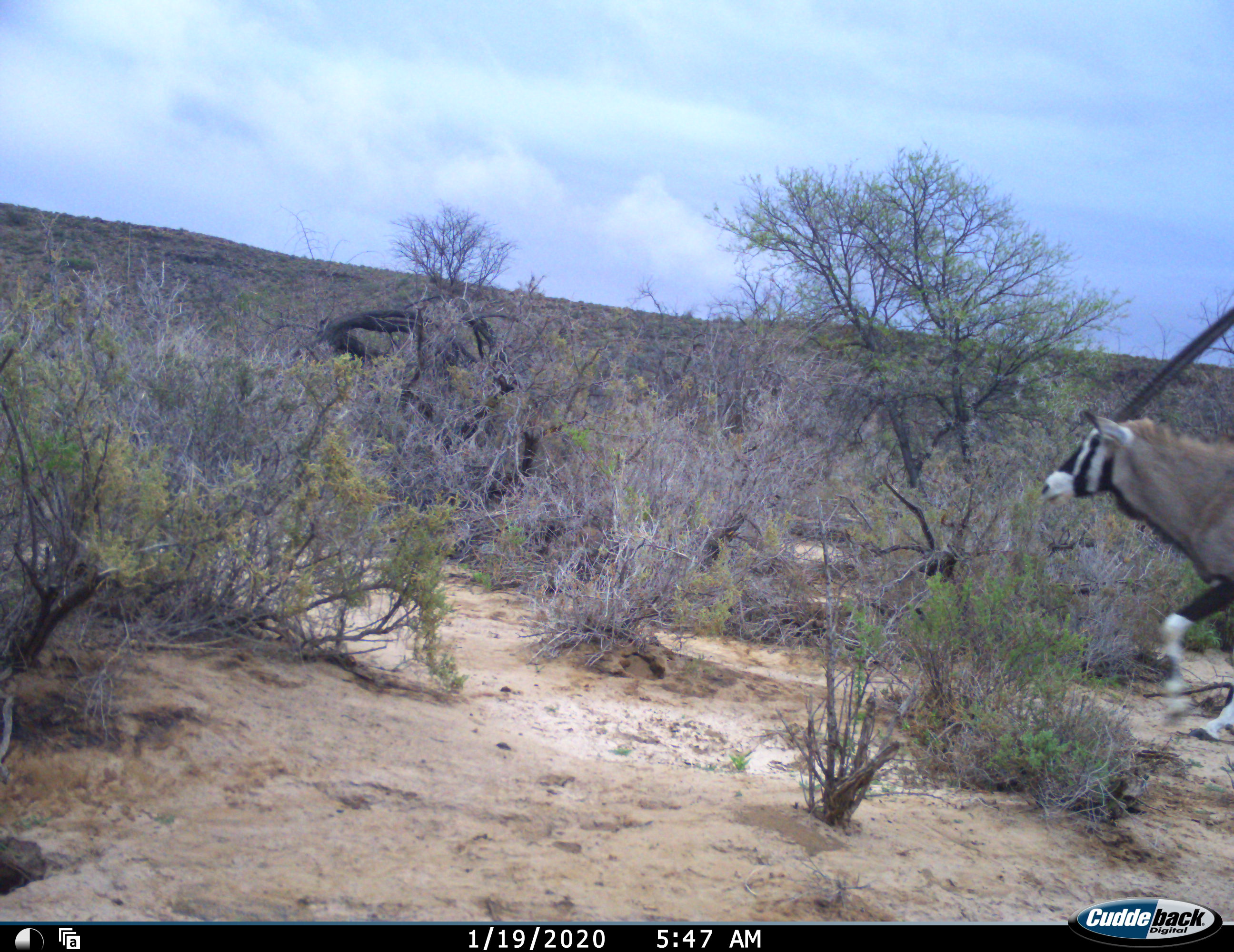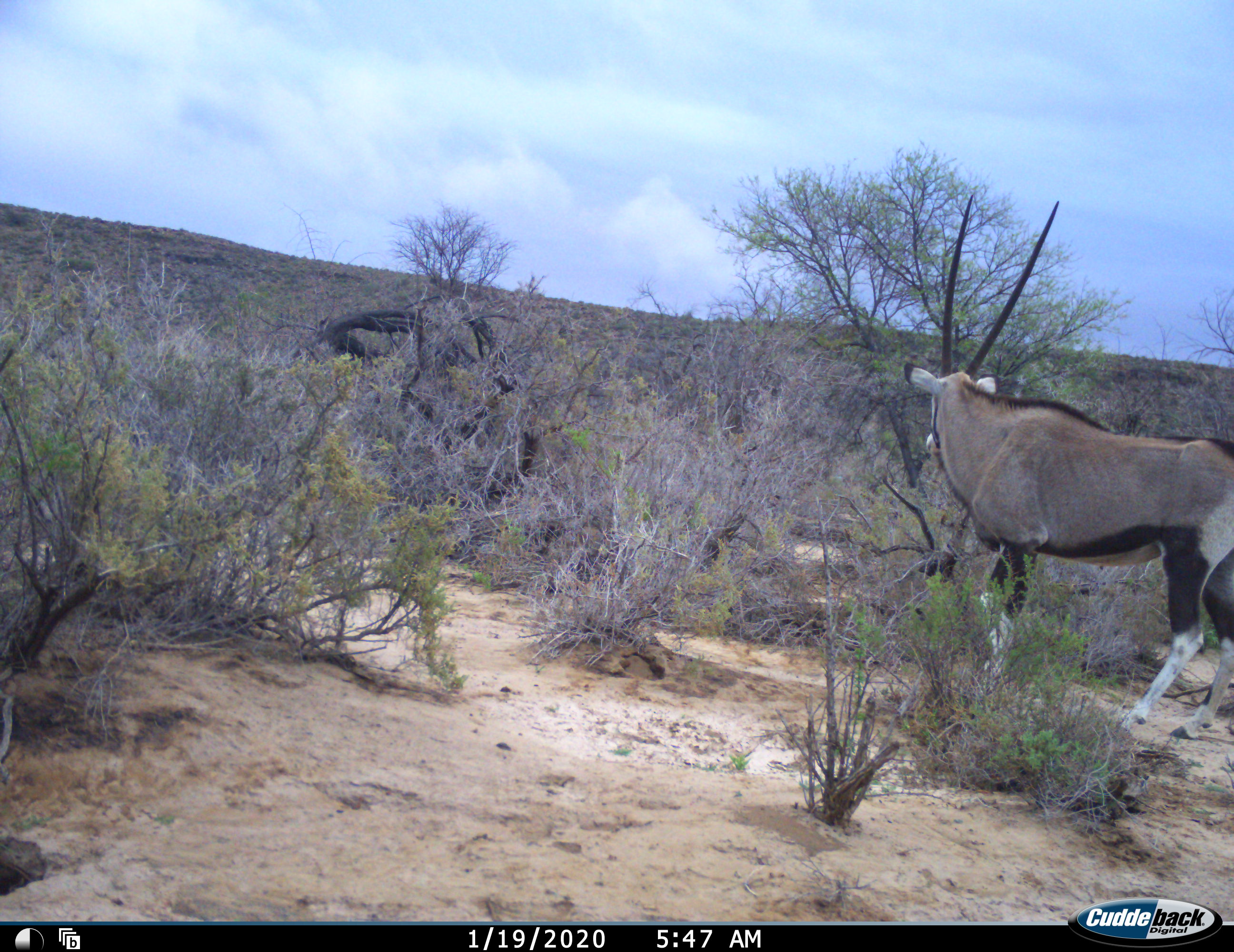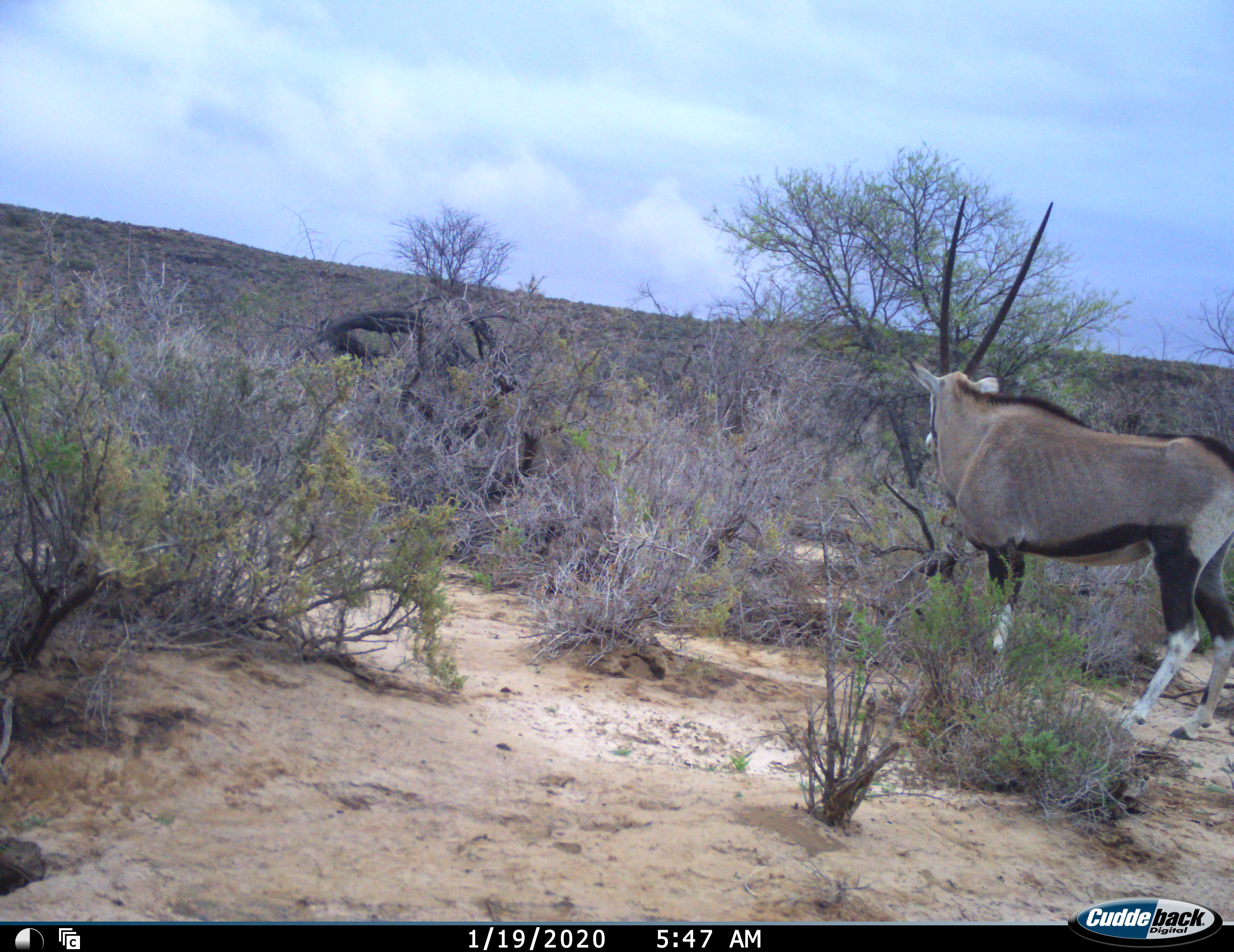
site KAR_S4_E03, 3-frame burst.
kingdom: Animalia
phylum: Chordata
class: Mammalia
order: Artiodactyla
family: Bovidae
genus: Oryx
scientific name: Oryx gazella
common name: gemsbok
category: oryx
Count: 1.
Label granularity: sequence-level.